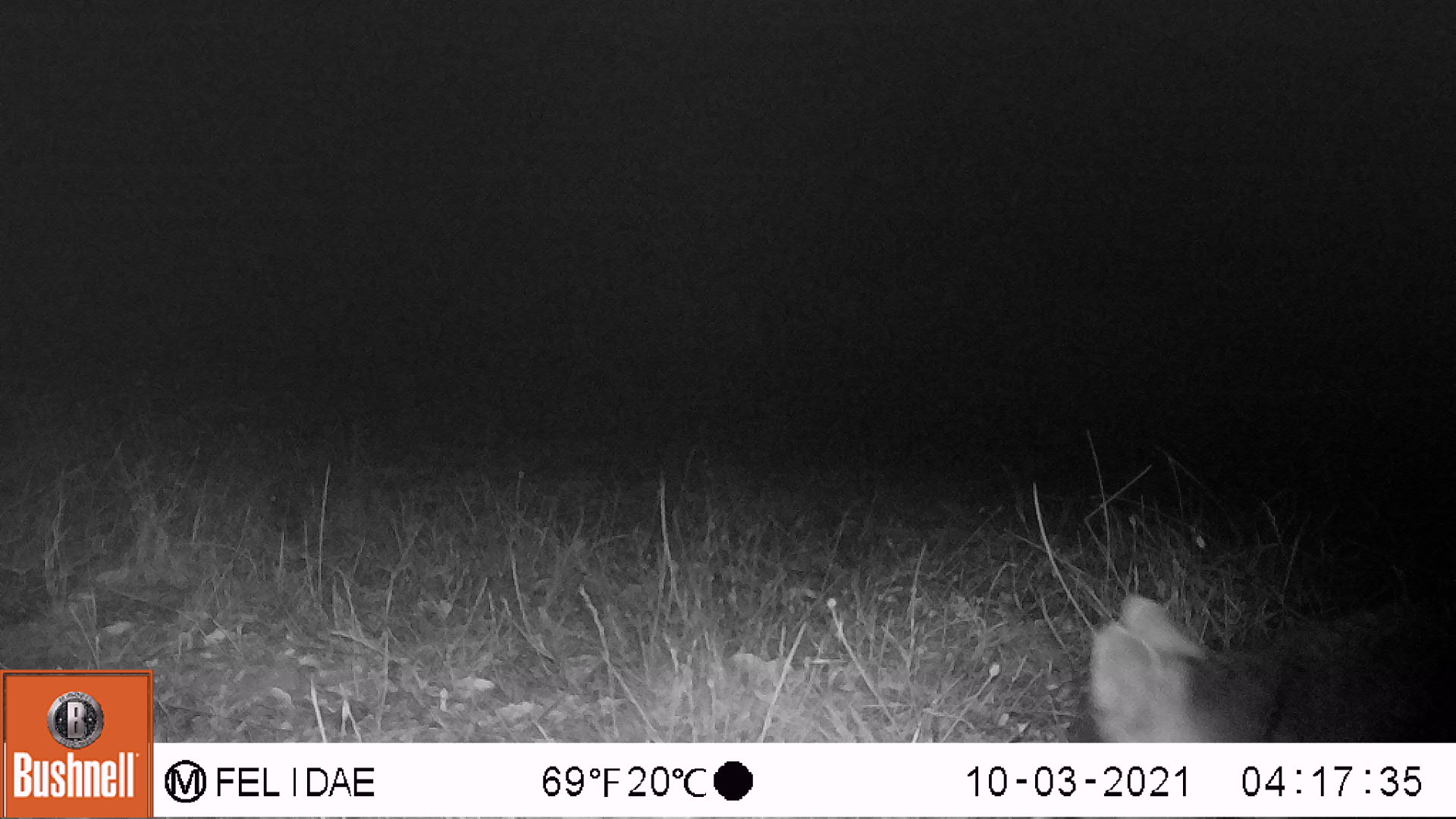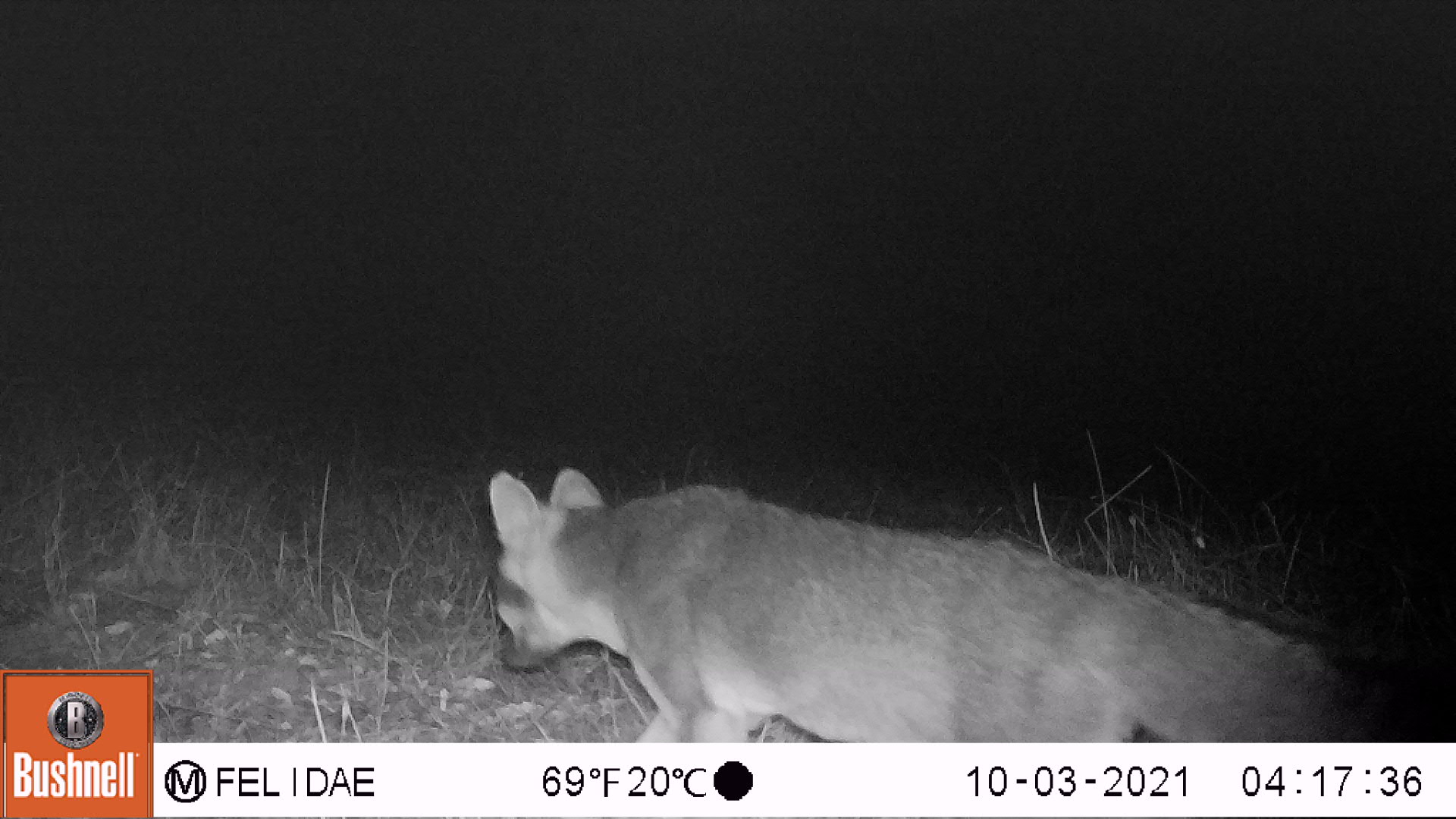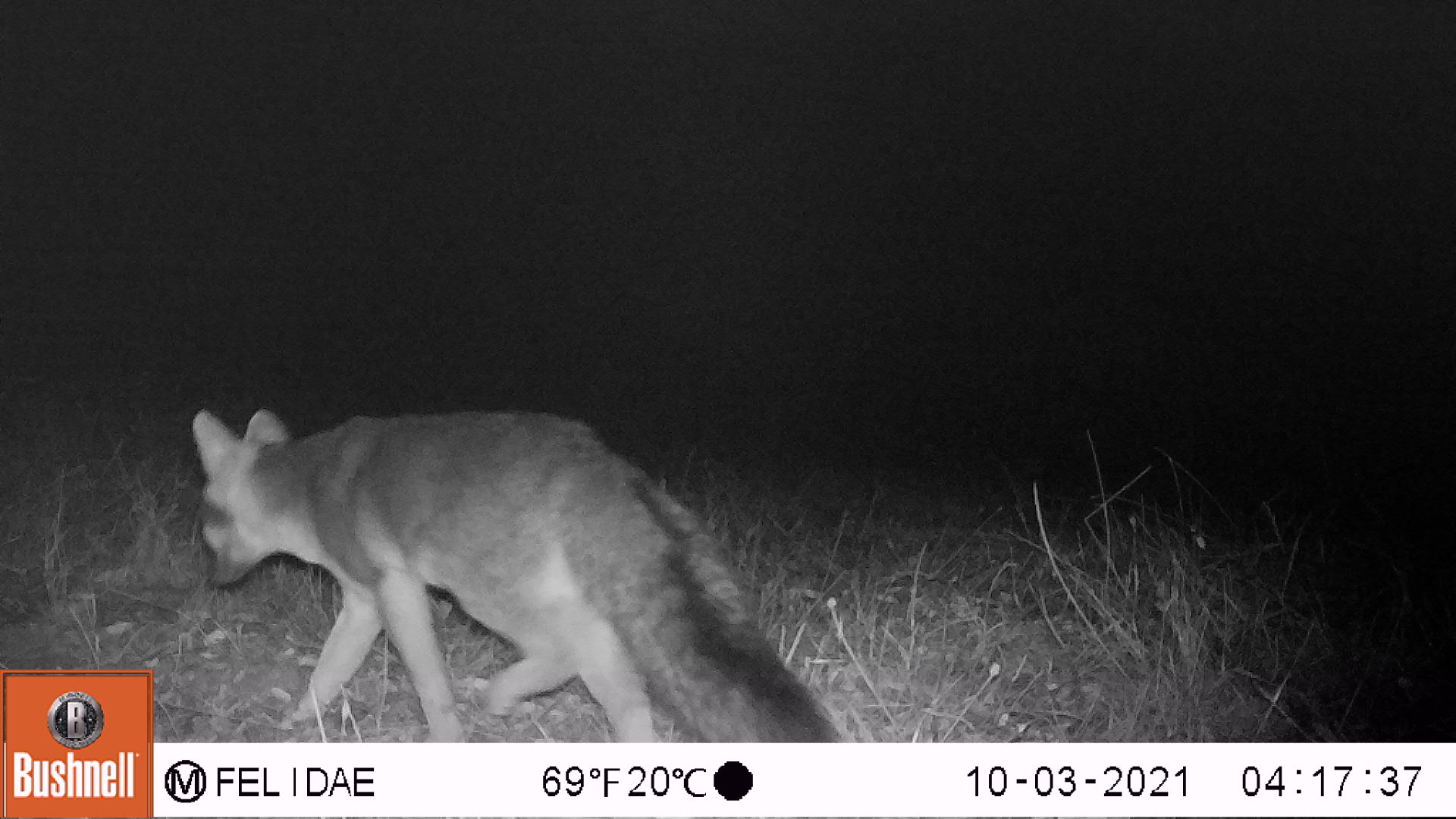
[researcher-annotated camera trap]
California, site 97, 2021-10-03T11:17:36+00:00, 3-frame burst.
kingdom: Animalia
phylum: Chordata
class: Mammalia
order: Carnivora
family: Canidae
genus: Urocyon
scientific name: Urocyon cinereoargenteus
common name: gray fox